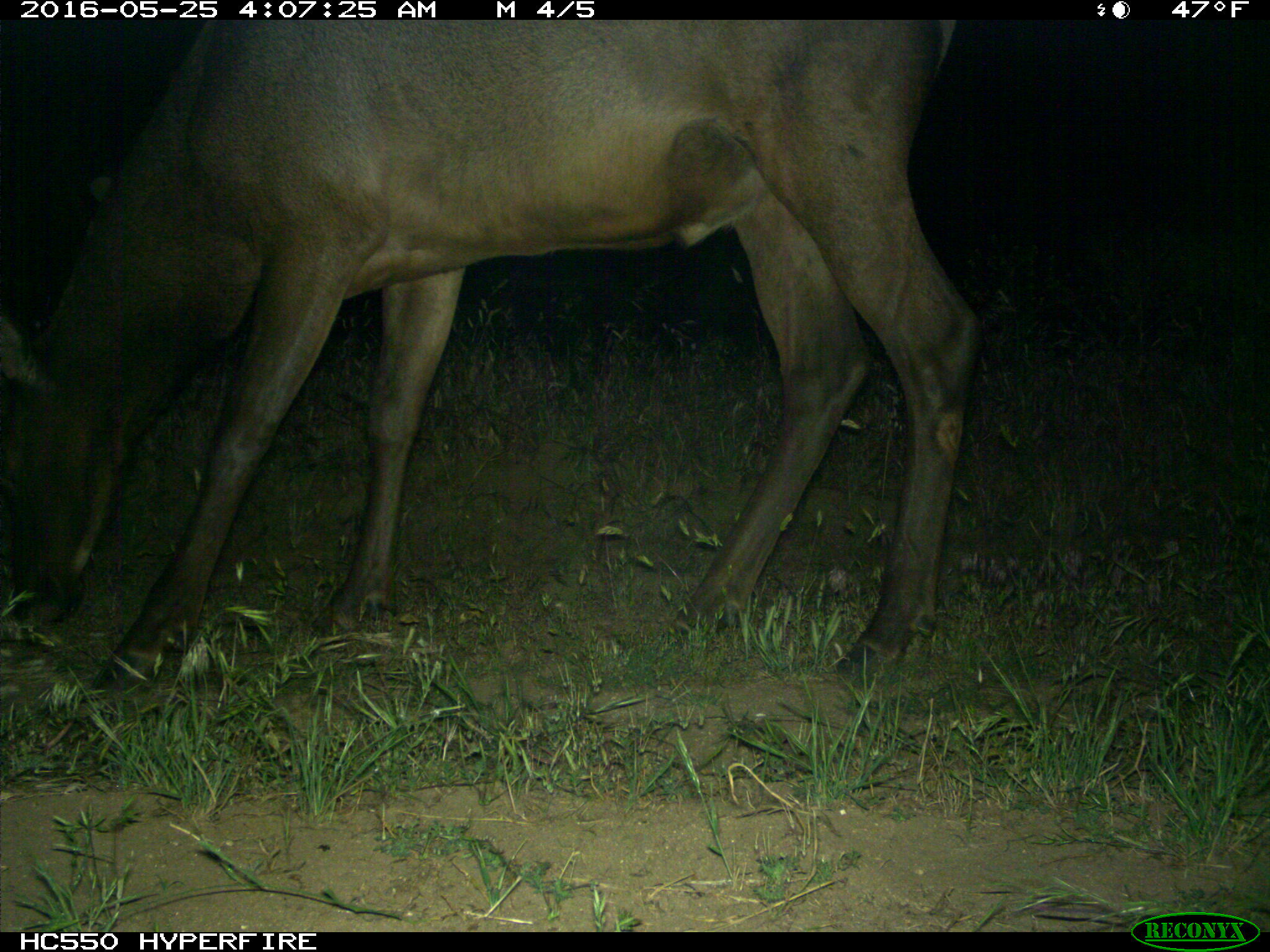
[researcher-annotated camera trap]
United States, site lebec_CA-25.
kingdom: Animalia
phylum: Chordata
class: Mammalia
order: Artiodactyla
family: Cervidae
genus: Cervus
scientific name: Cervus canadensis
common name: elk